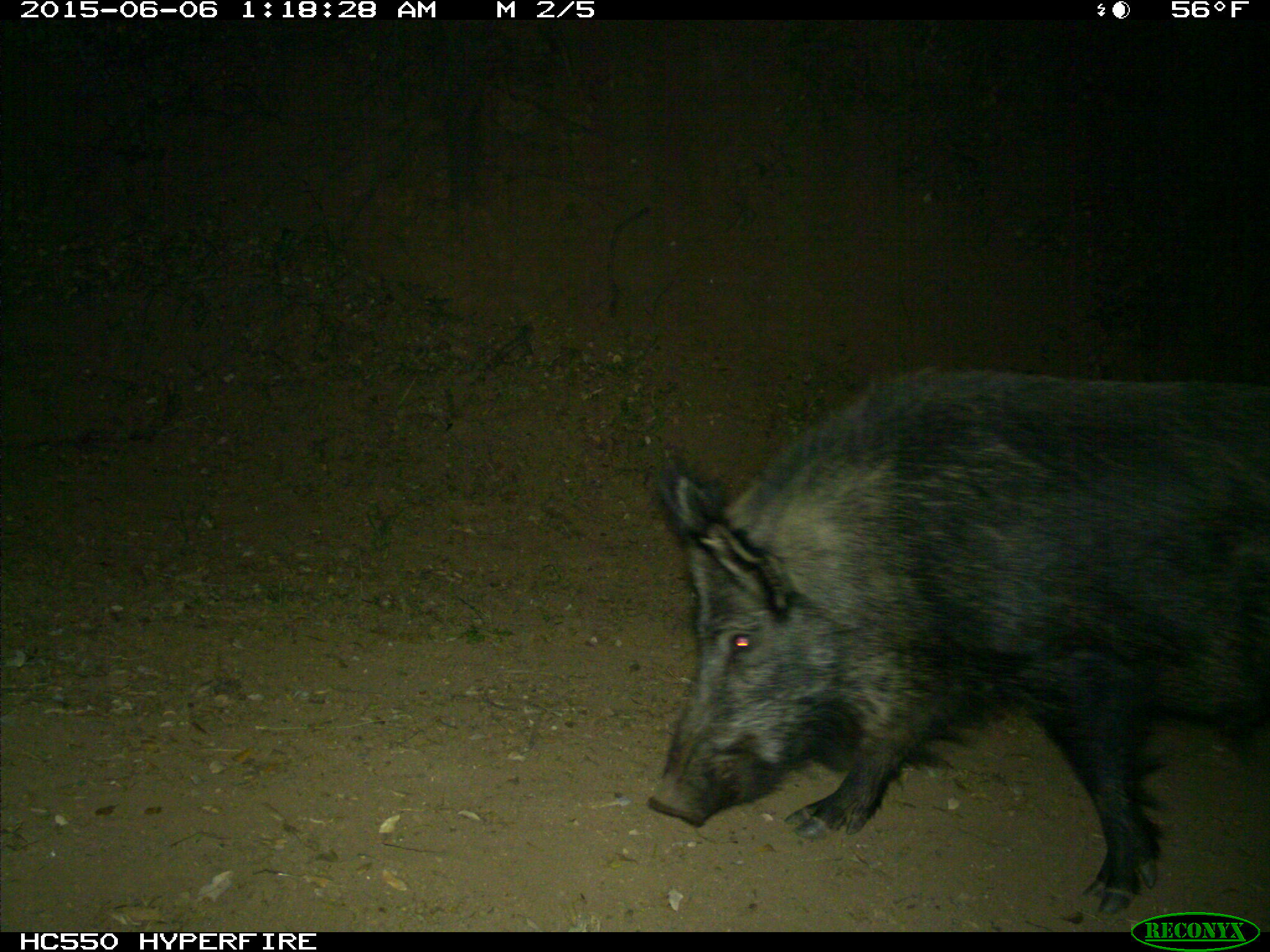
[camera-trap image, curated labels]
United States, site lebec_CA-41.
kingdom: Animalia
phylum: Chordata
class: Mammalia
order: Artiodactyla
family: Suidae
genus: Sus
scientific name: Sus scrofa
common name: wild boar